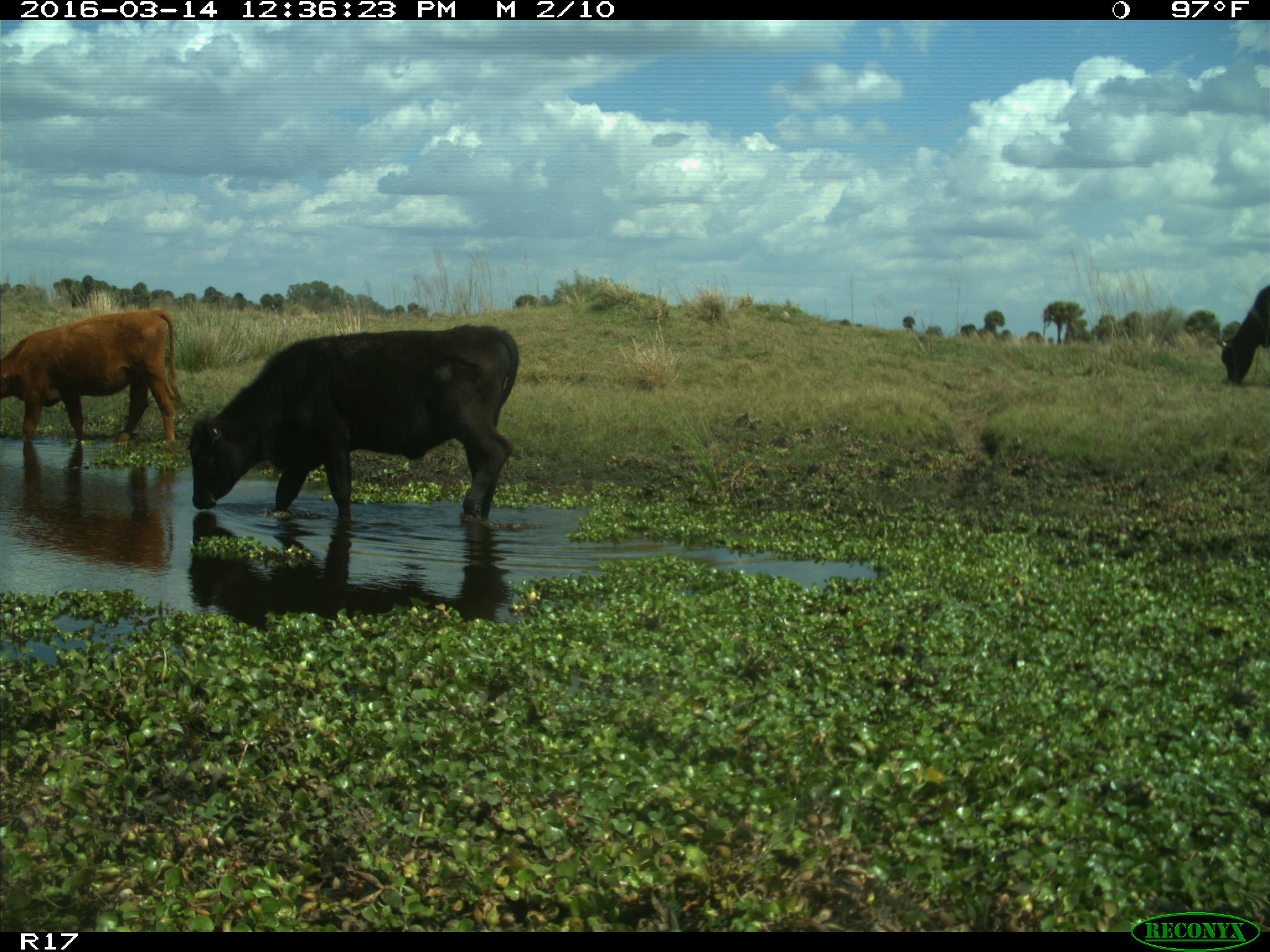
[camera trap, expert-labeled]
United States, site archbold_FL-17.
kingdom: Animalia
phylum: Chordata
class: Mammalia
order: Artiodactyla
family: Bovidae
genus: Bos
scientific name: Bos taurus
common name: domestic cow